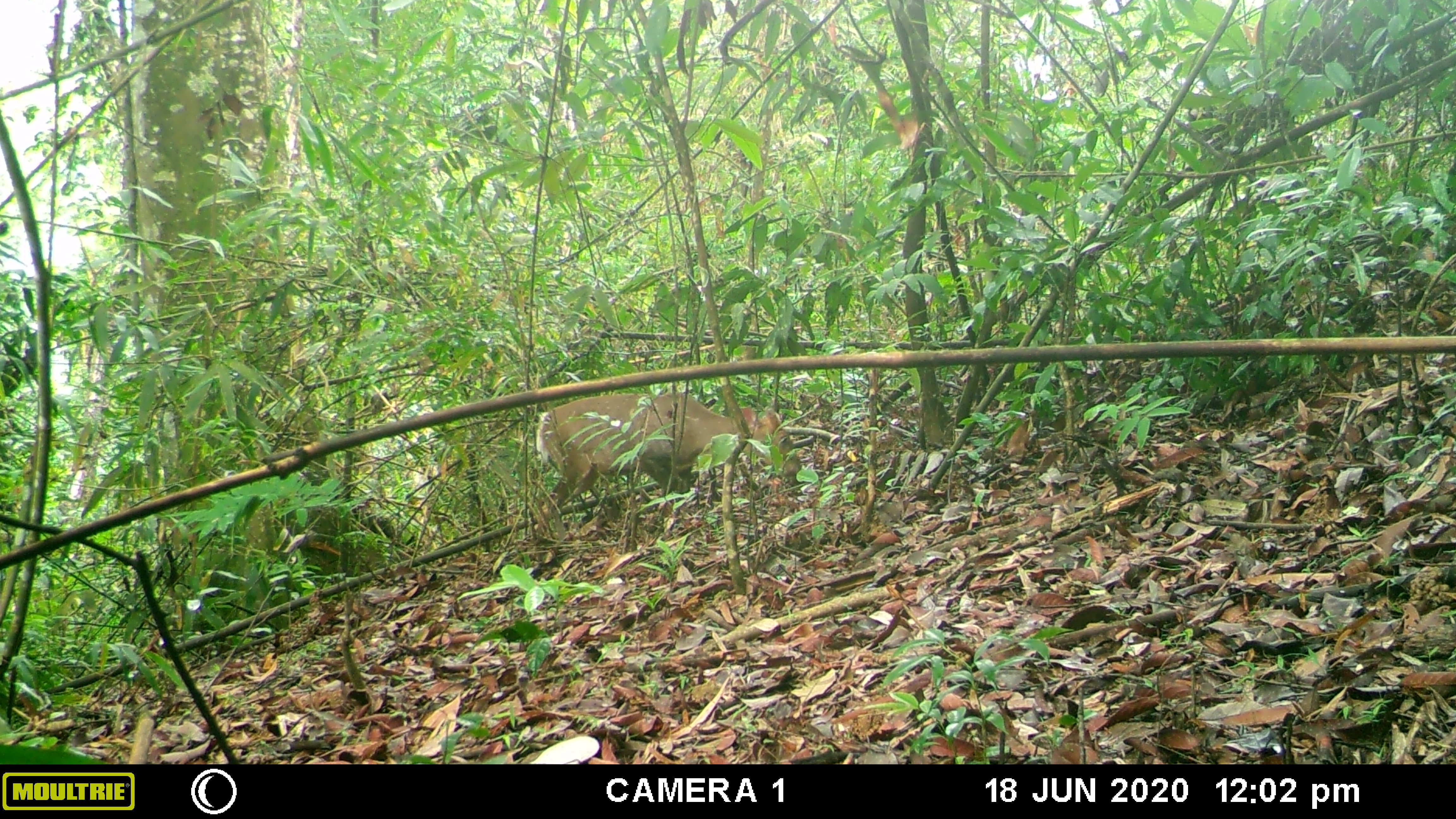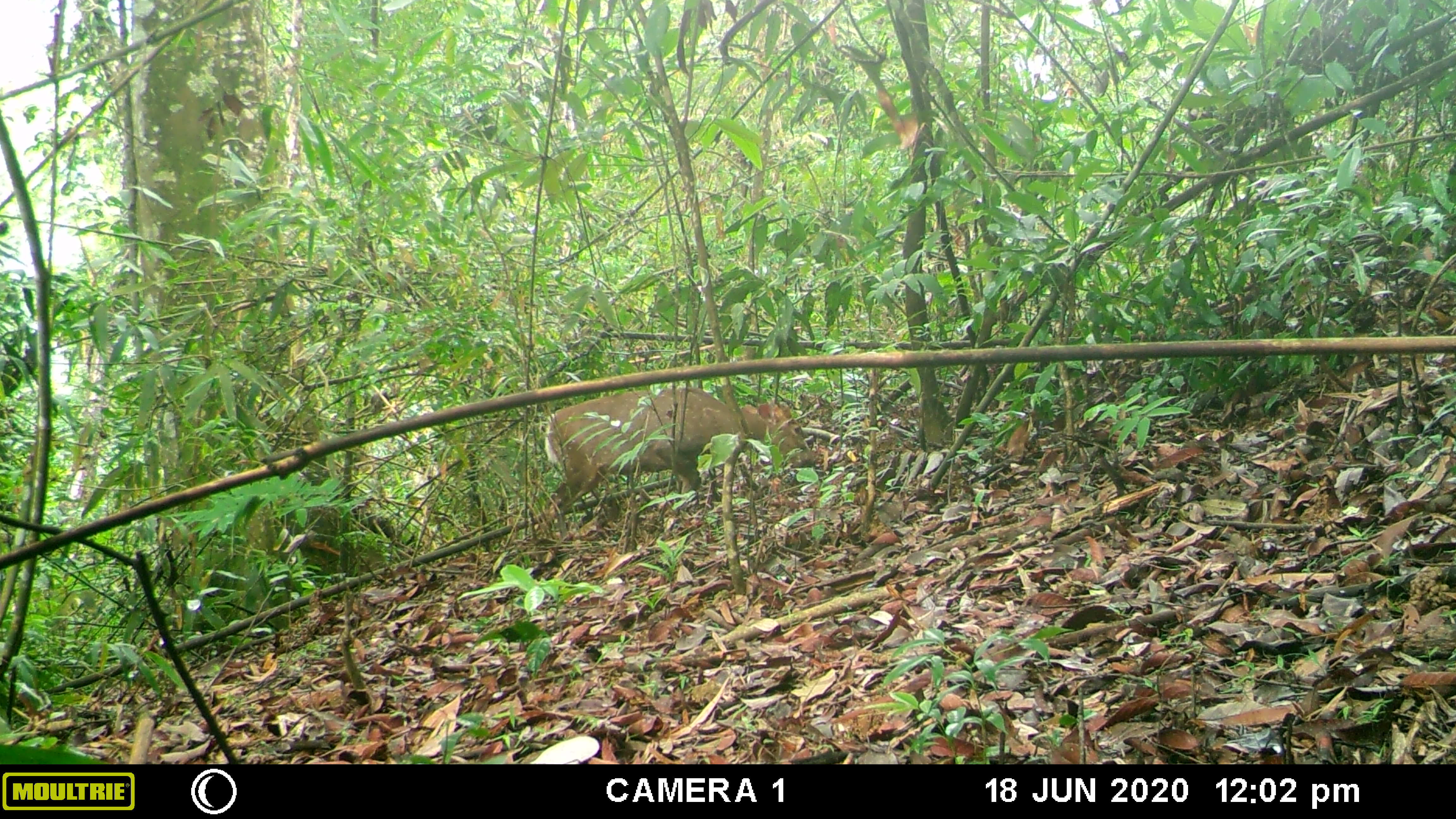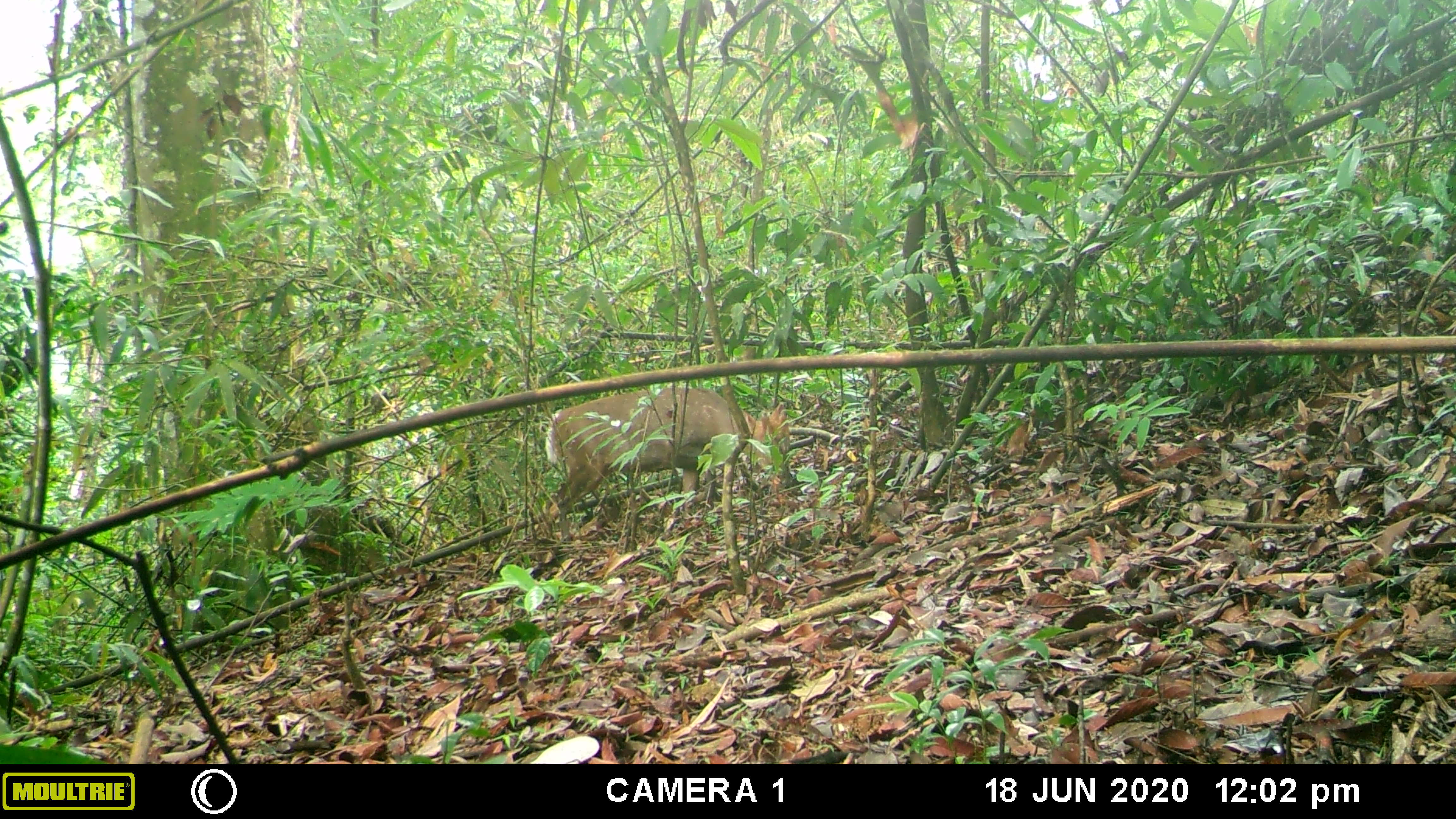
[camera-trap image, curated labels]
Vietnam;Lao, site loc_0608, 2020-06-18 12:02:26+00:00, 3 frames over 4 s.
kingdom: Animalia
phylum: Chordata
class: Mammalia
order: Artiodactyla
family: Cervidae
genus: Muntiacus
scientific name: Muntiacus rooseveltorum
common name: roosevelt's muntjac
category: roosevelts muntjac group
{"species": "roosevelts muntjac group (roosevelt's muntjac) (Muntiacus rooseveltorum)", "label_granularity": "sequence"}